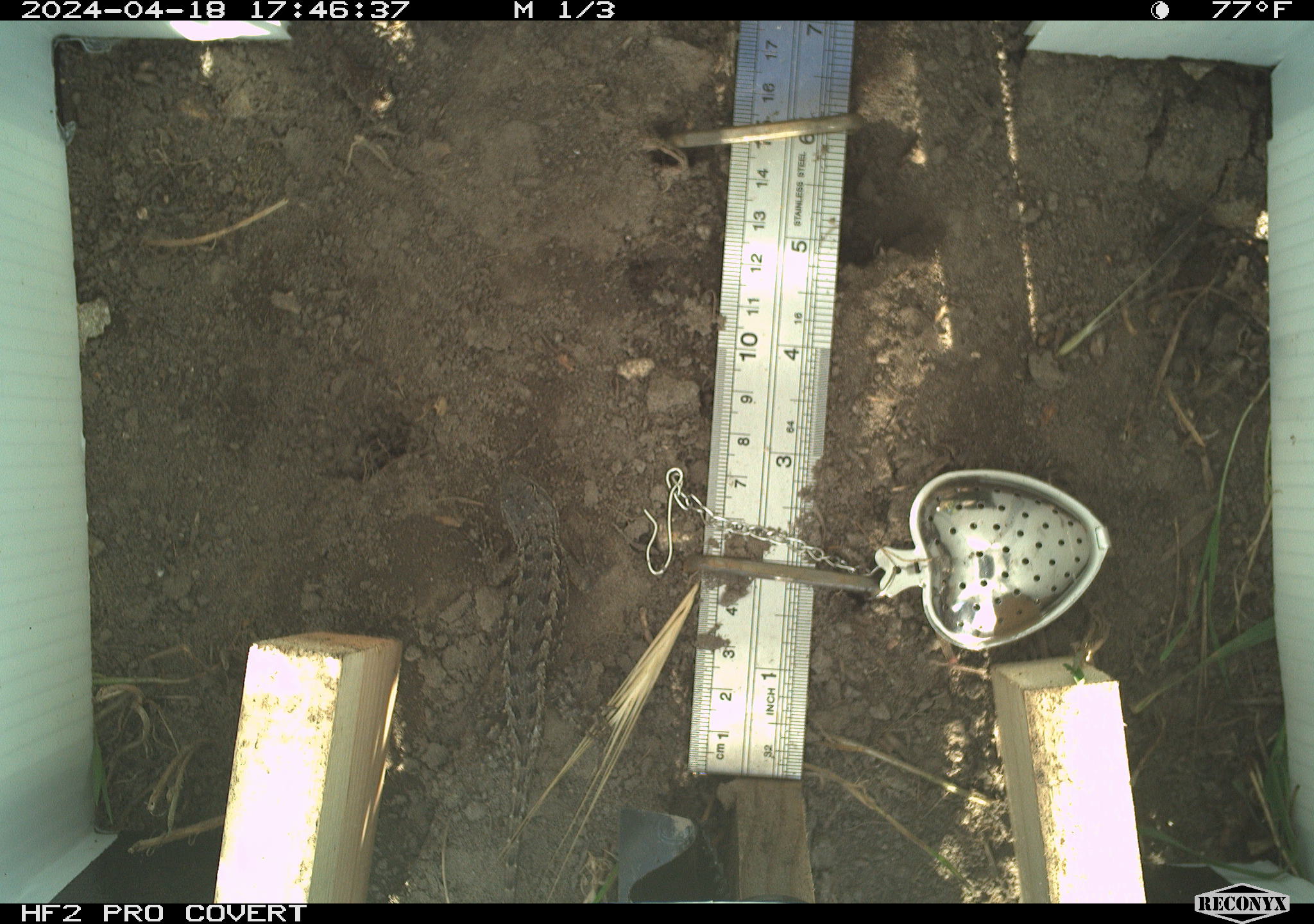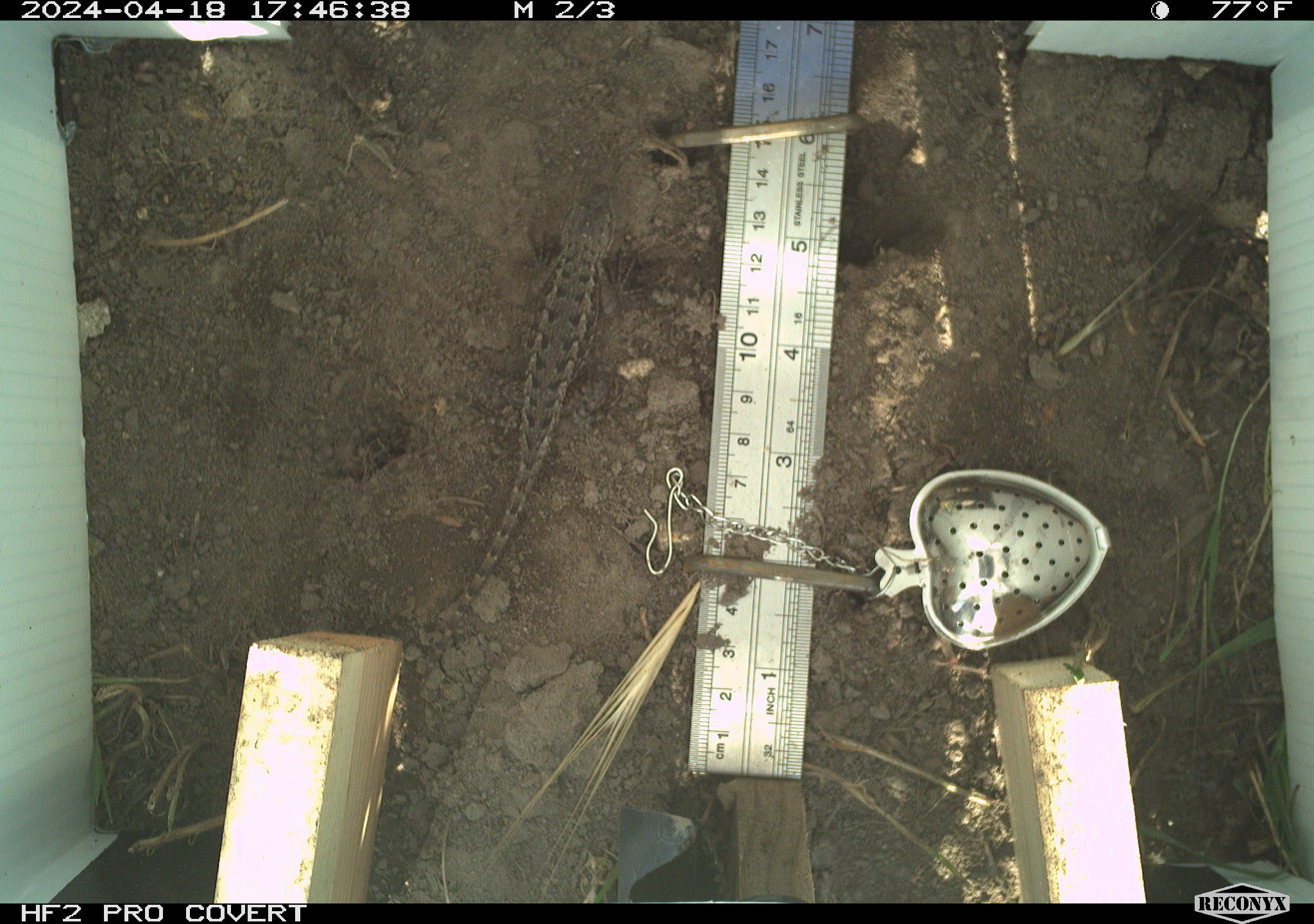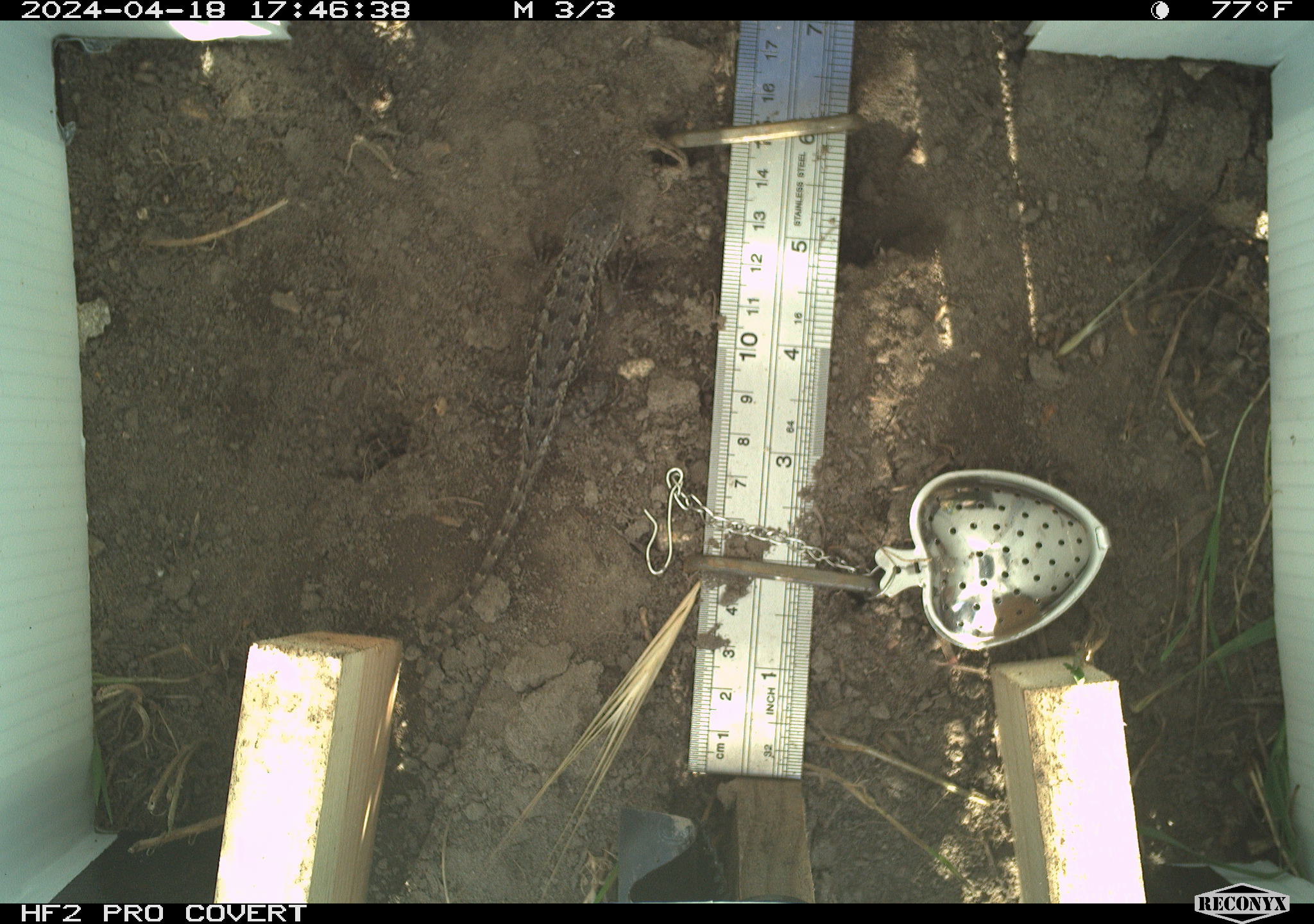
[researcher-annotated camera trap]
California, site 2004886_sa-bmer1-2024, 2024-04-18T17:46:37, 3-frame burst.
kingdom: Animalia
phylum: Chordata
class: Reptilia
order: Squamata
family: Phrynosomatidae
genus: Sceloporus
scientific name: Sceloporus occidentalis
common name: western fence lizard